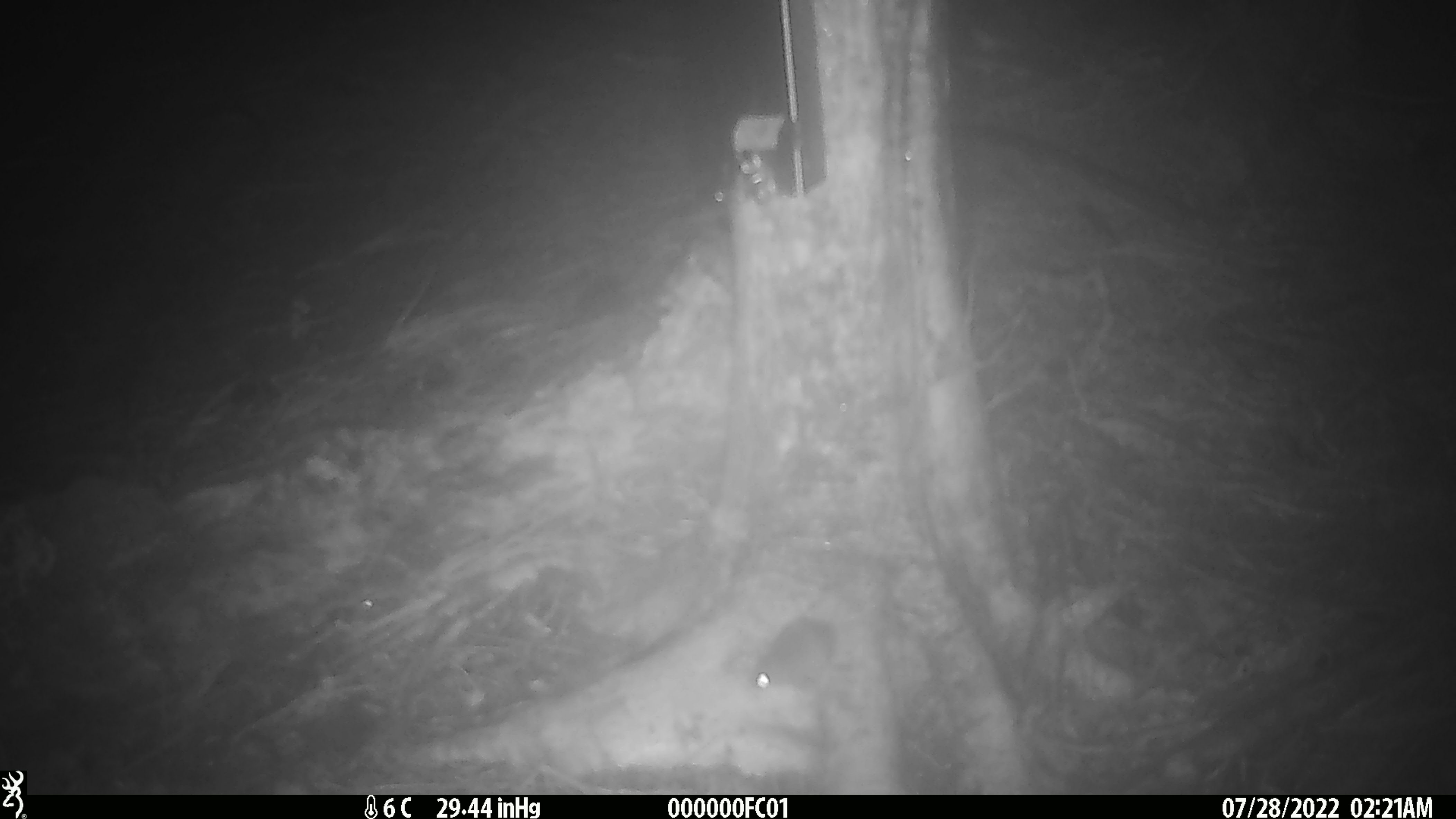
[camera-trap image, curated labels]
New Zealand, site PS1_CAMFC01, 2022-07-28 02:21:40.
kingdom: Animalia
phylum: Chordata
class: Mammalia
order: Rodentia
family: Muridae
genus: Mus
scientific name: Mus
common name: mouse